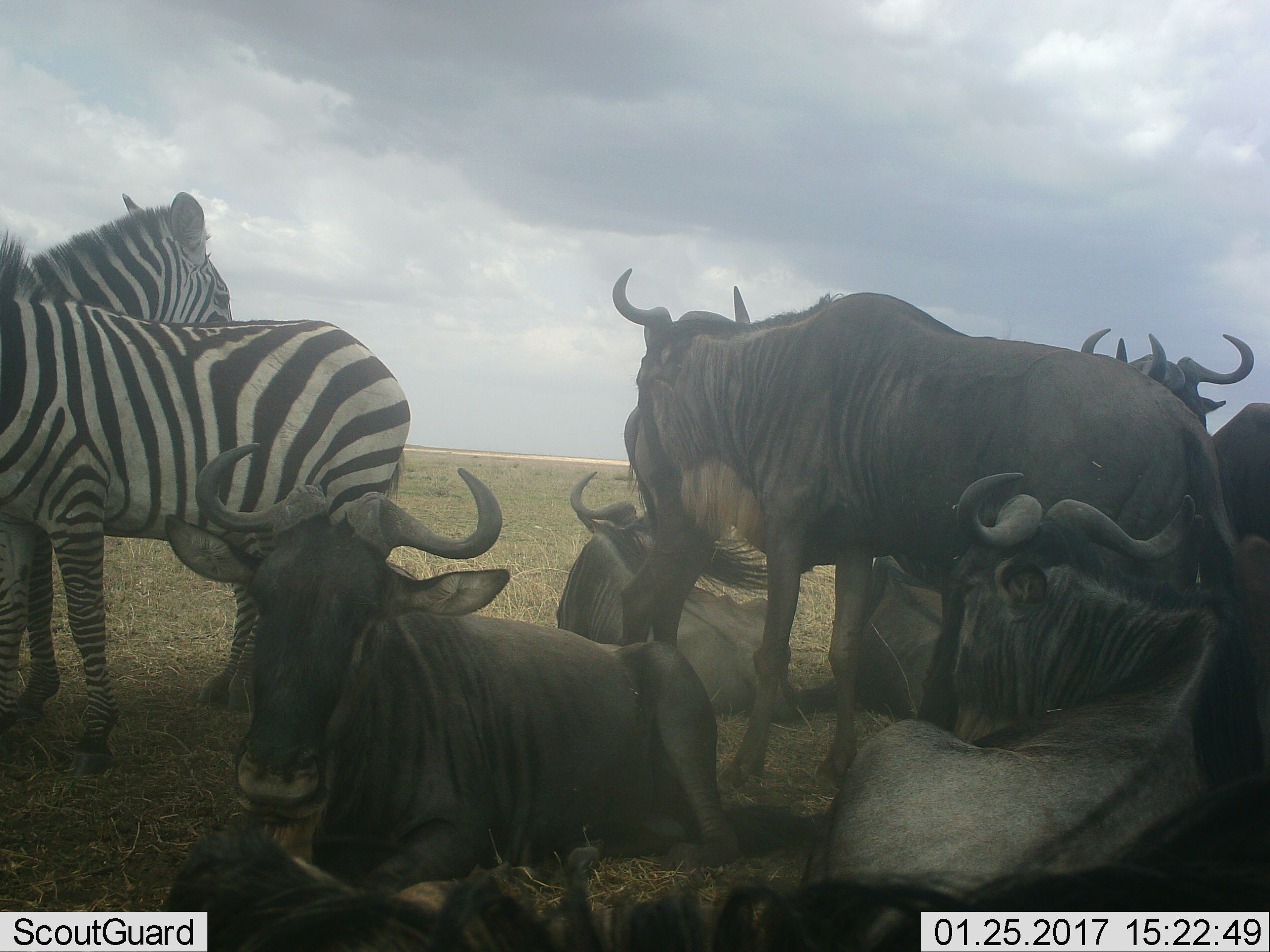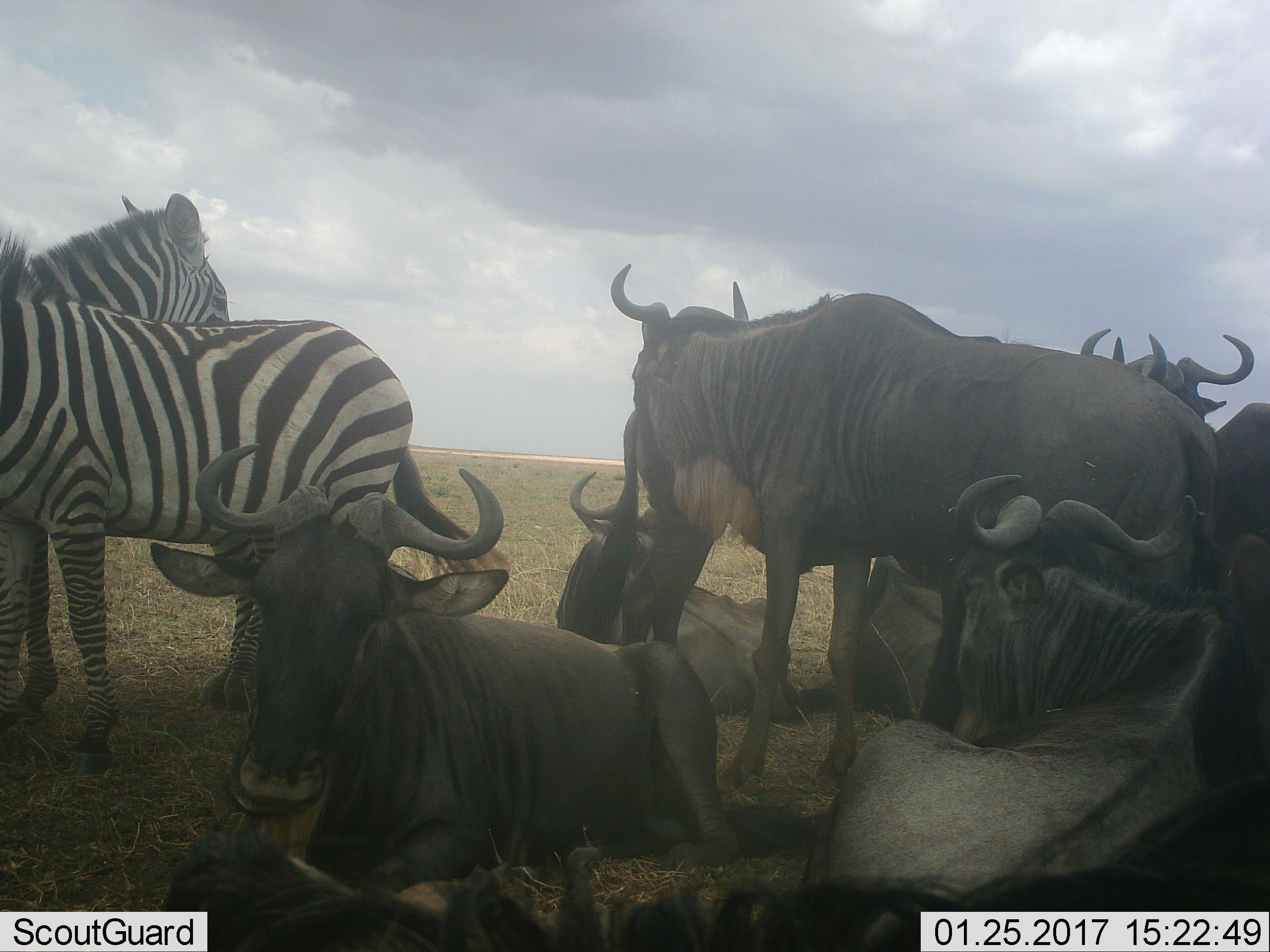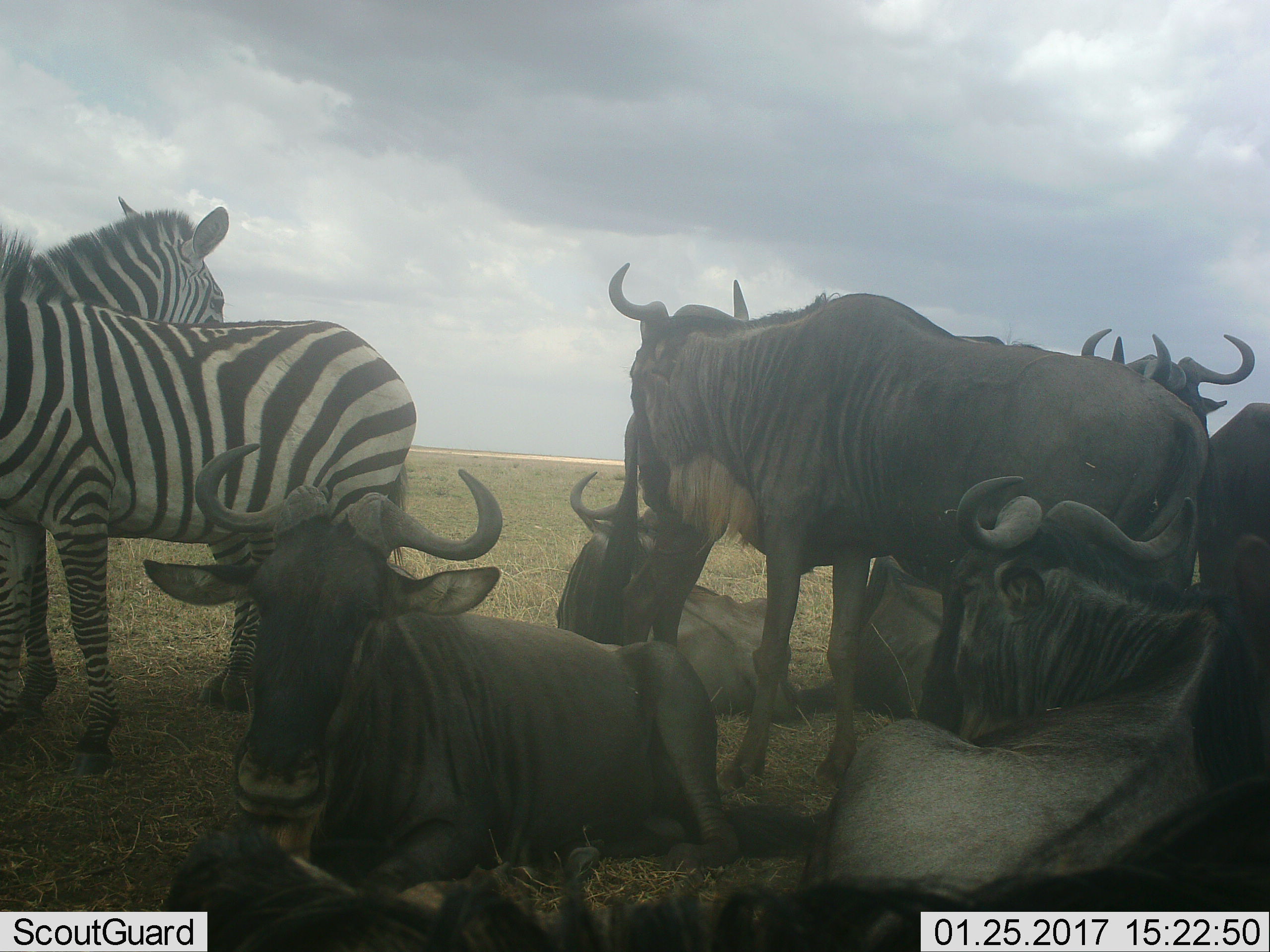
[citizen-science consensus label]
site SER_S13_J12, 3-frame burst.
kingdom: Animalia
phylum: Chordata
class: Mammalia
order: Artiodactyla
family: Bovidae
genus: Connochaetes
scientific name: Connochaetes taurinus taurinus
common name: blue wildebeest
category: wildebeestblue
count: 8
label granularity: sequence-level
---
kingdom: Animalia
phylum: Chordata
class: Mammalia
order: Perissodactyla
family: Equidae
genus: Equus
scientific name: Equus quagga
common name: plains zebra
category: zebraplains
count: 2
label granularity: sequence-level